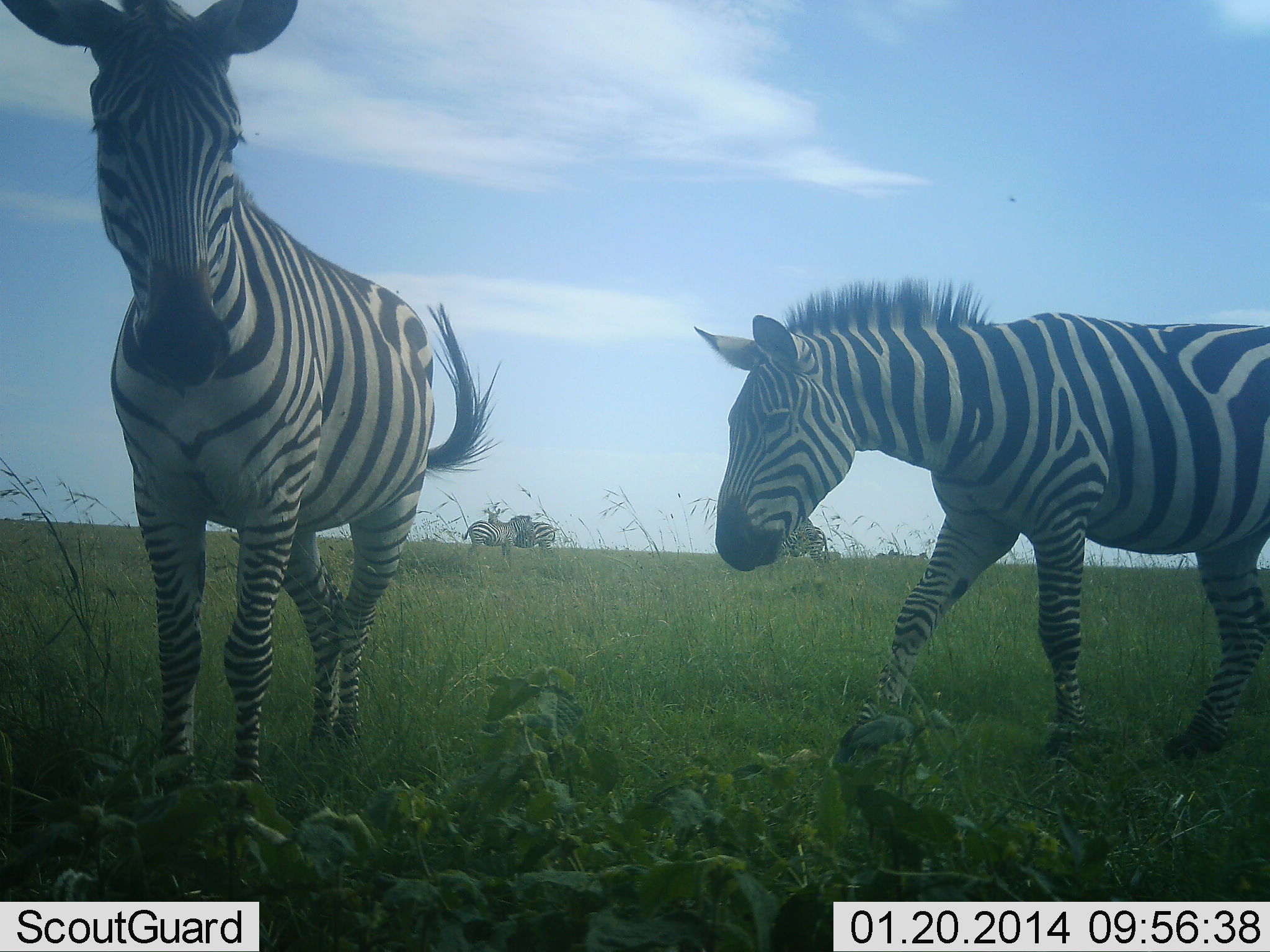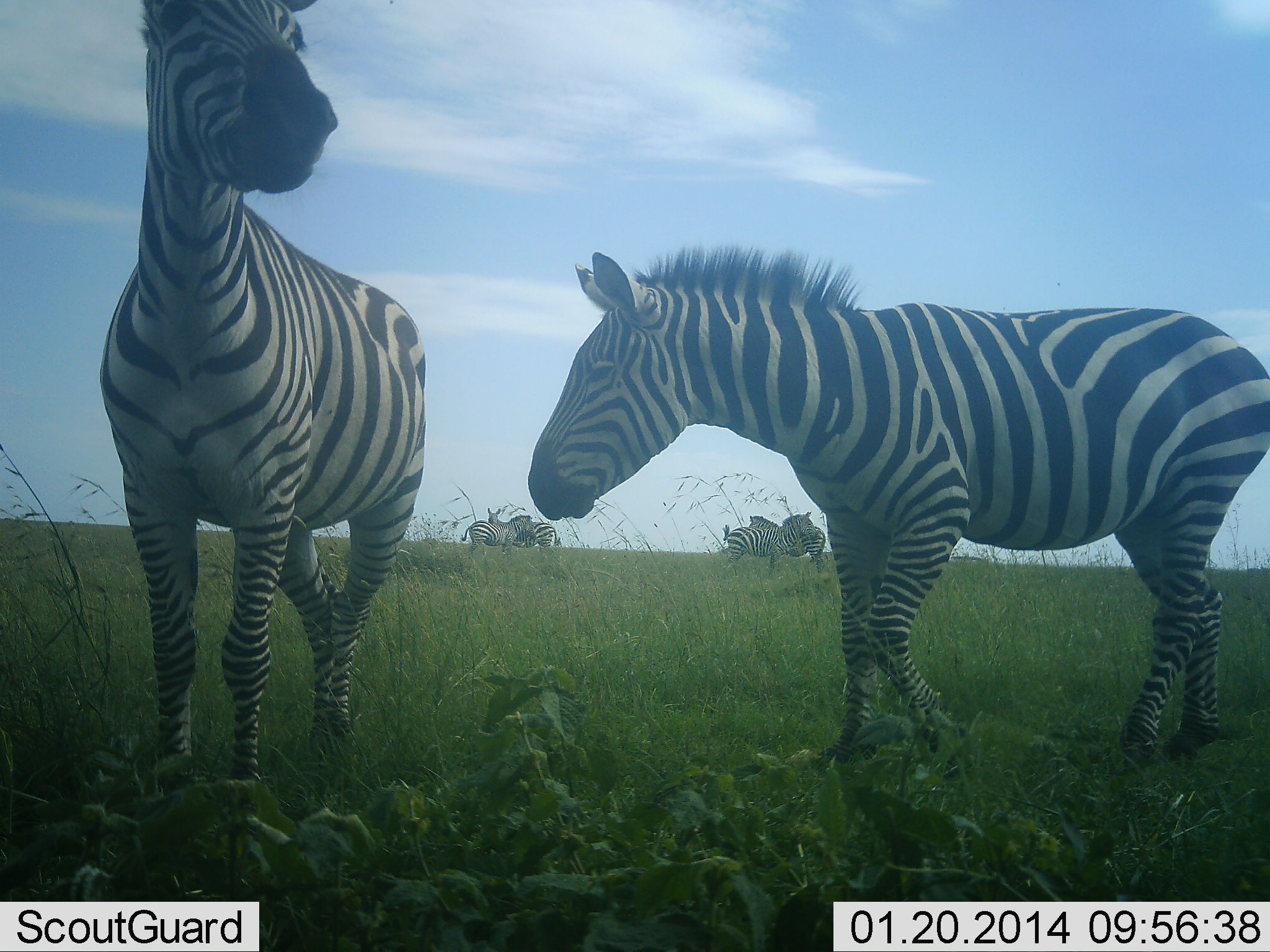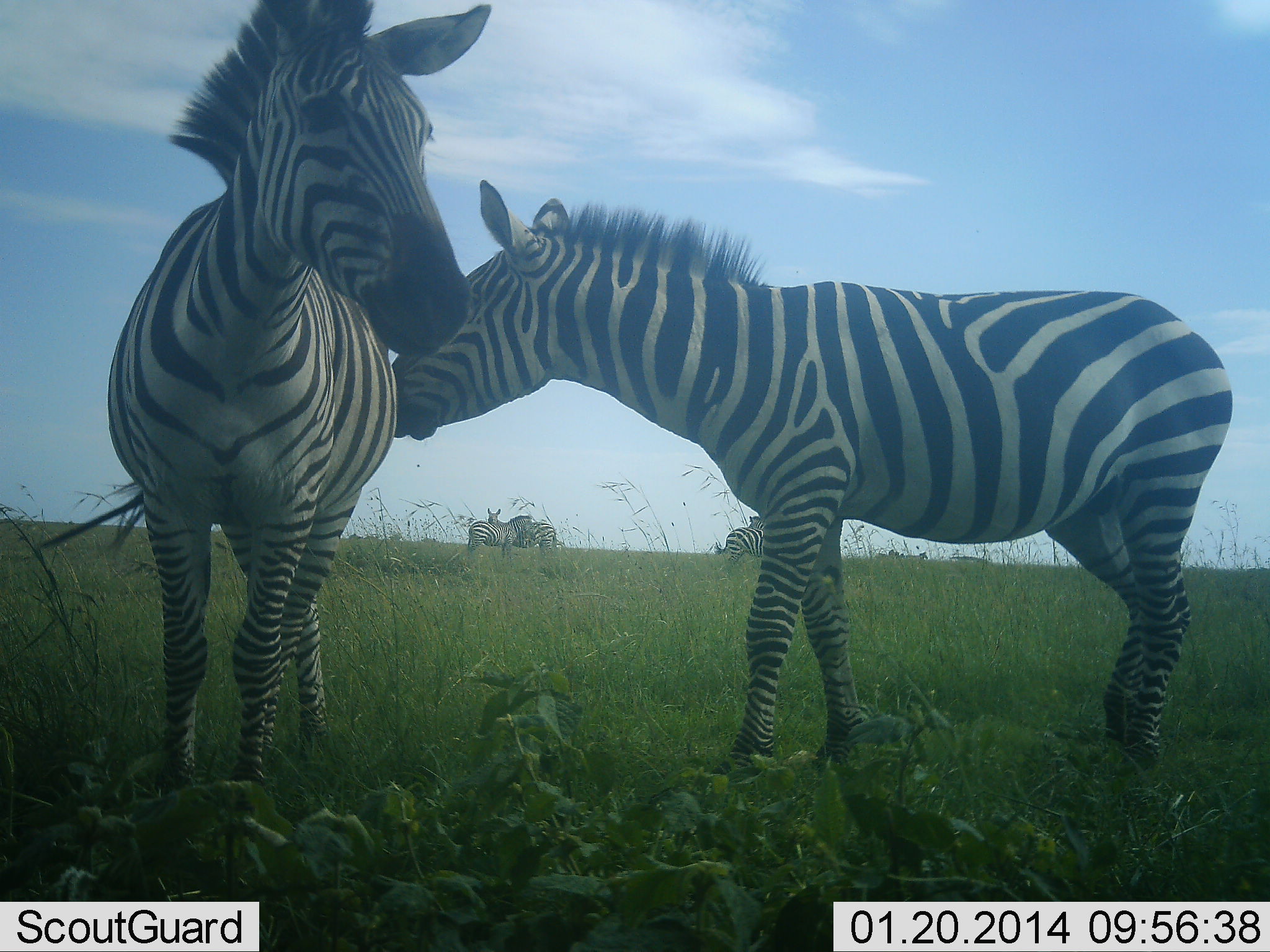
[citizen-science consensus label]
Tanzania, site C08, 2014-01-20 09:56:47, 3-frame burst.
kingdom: Animalia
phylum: Chordata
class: Mammalia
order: Perissodactyla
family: Equidae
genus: Equus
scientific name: Equus quagga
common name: plains zebra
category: zebra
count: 6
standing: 90%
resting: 0%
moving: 40%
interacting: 40%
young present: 10%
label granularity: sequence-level